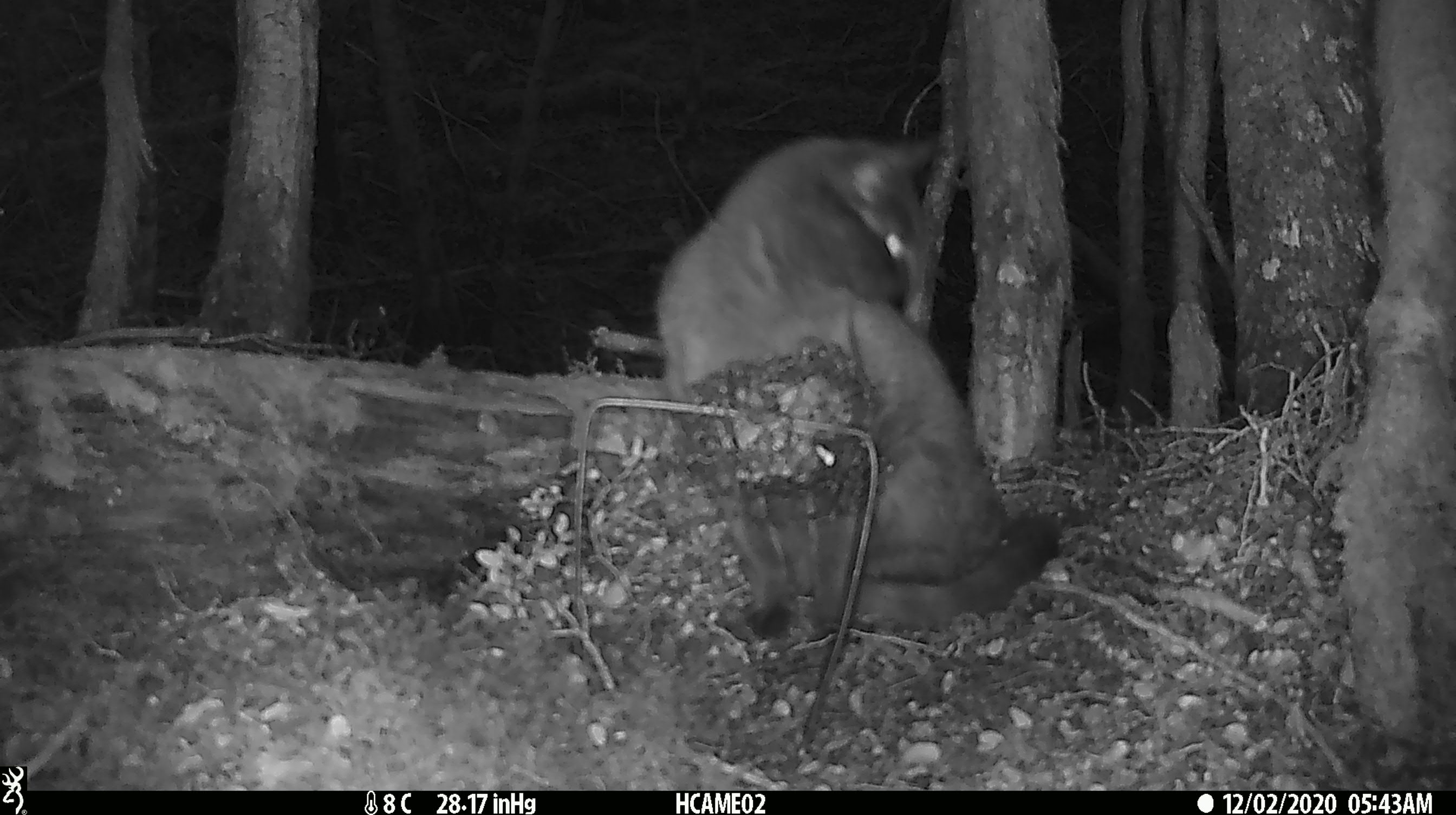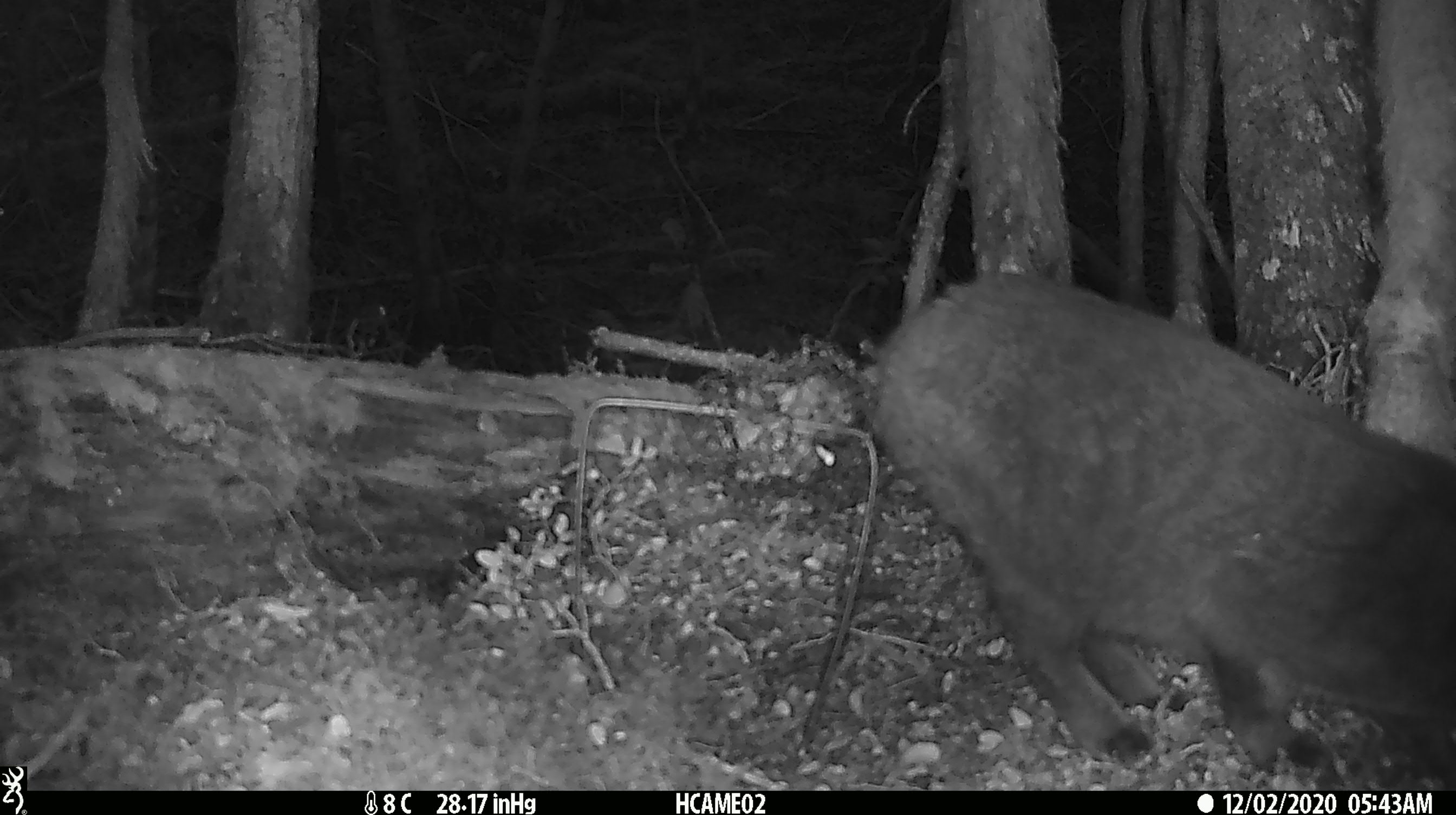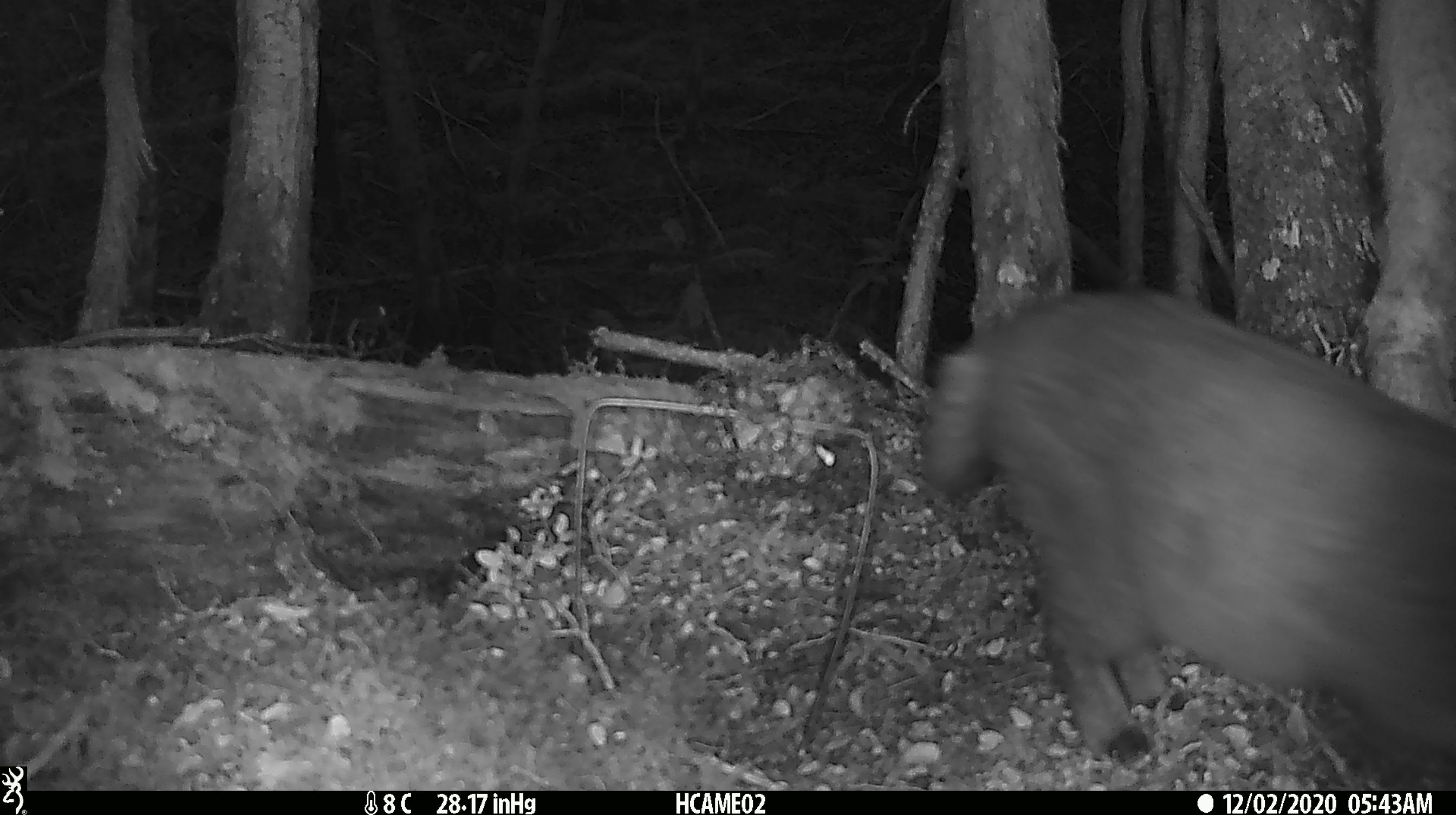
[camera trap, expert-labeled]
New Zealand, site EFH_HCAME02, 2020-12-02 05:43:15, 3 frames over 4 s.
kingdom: Animalia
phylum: Chordata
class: Mammalia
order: Carnivora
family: Felidae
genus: Felis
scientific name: Felis catus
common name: domestic cat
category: cat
Cat (domestic cat) (Felis catus).